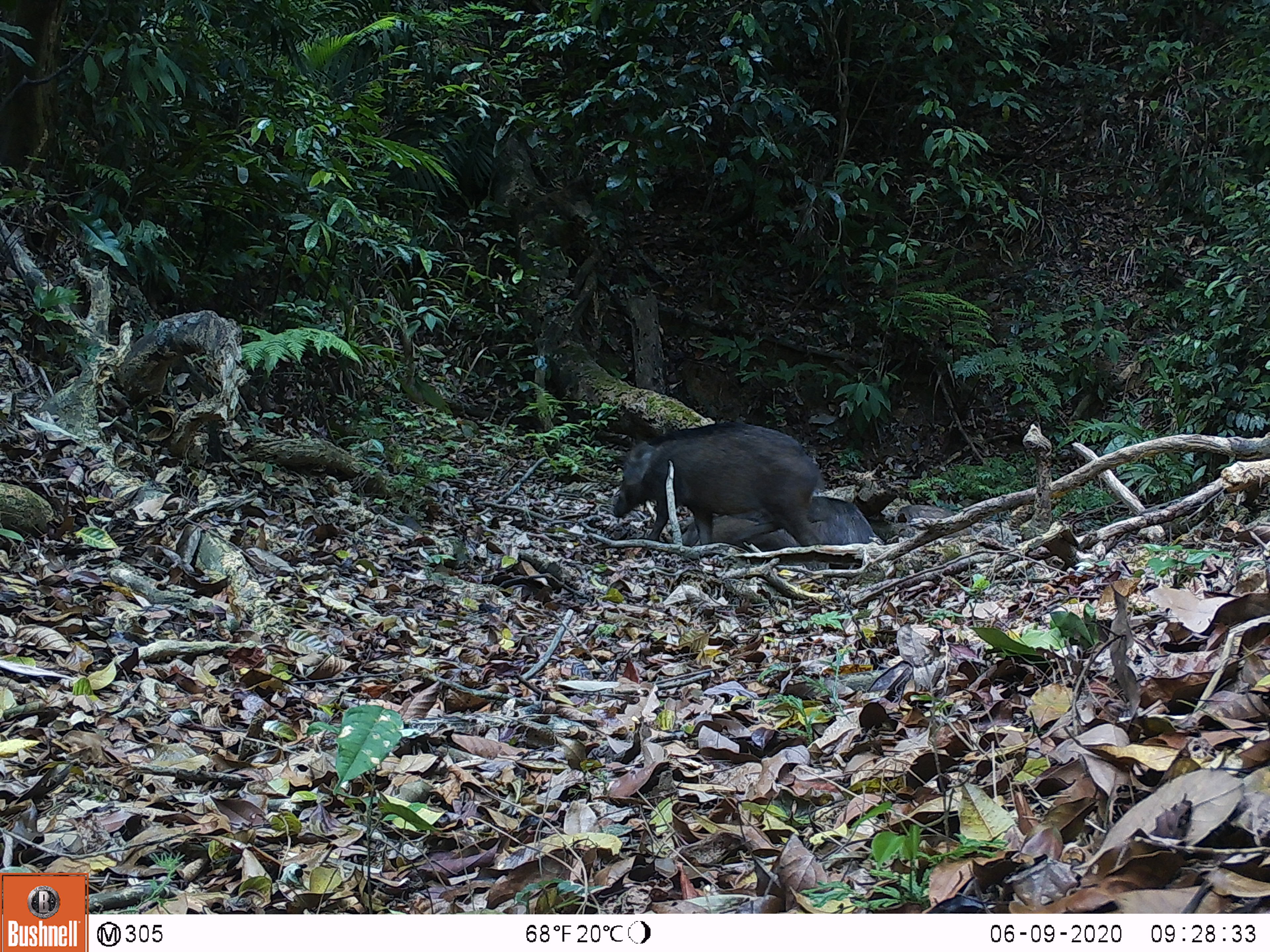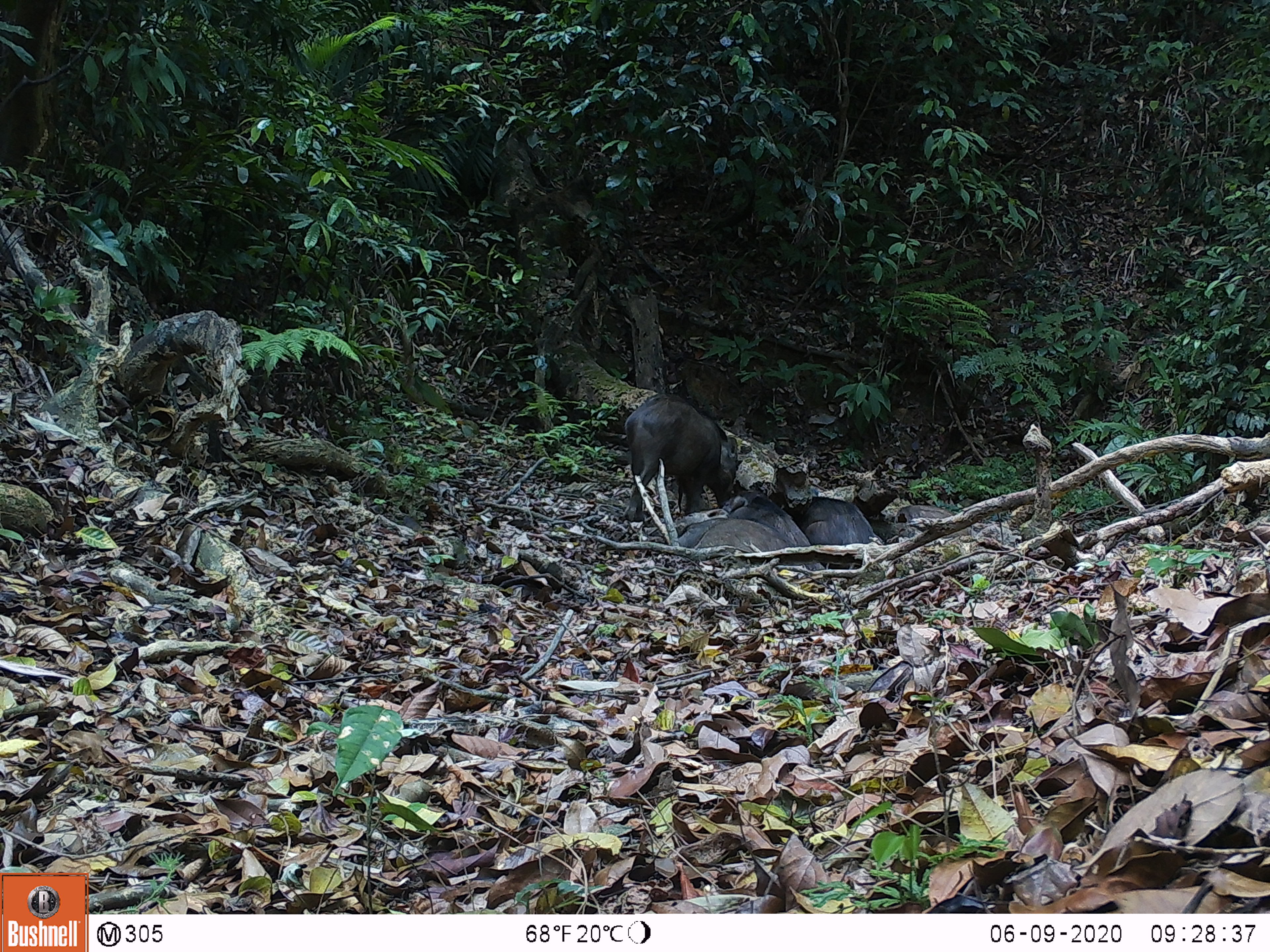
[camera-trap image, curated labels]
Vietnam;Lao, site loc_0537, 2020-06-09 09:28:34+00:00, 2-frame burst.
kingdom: Animalia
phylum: Chordata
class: Mammalia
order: Artiodactyla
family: Suidae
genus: Sus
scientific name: Sus scrofa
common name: eurasian wild pig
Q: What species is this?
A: Eurasian wild pig (Sus scrofa).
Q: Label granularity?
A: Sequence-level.